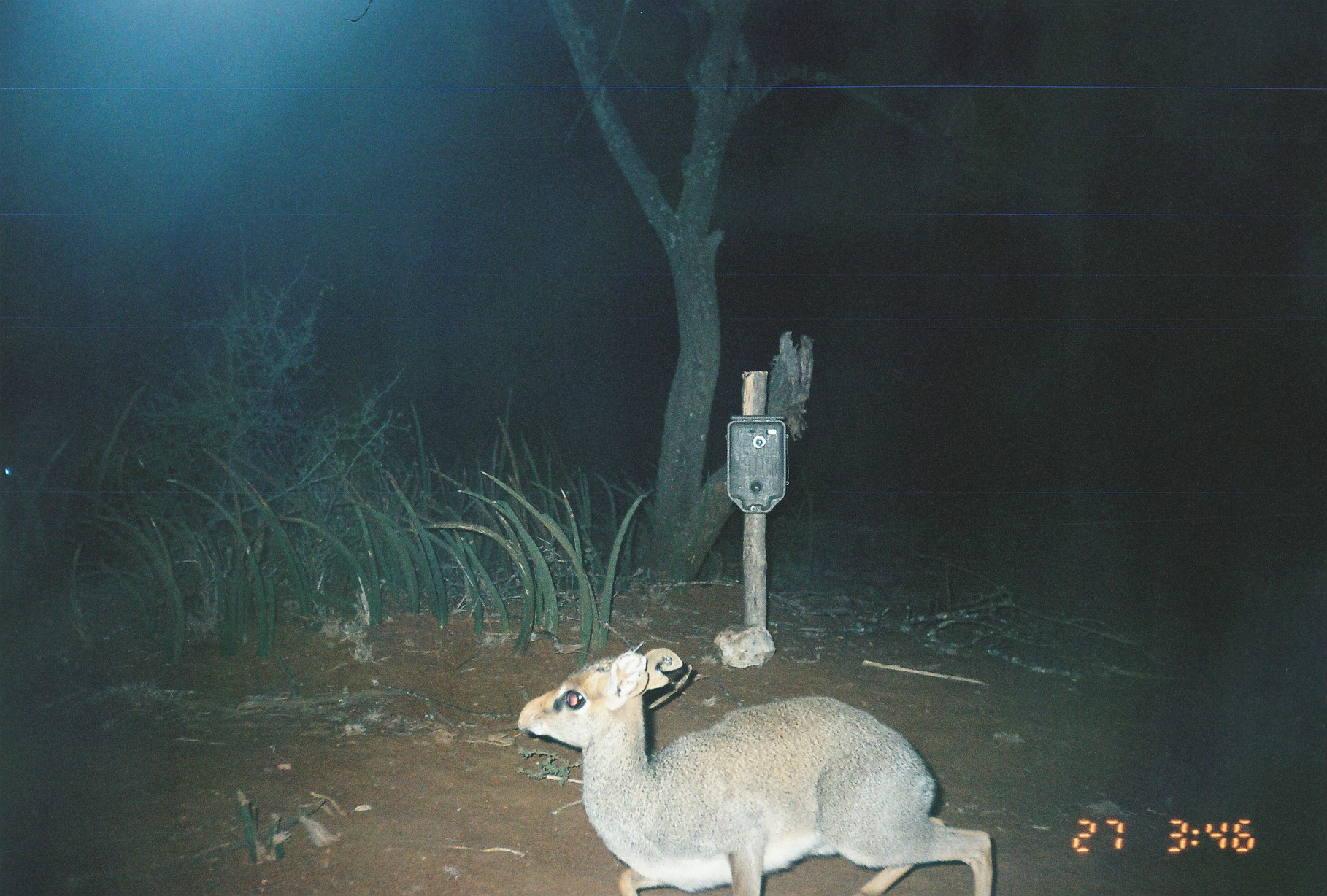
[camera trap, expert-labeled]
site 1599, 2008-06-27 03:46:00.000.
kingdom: Animalia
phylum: Chordata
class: Mammalia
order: Artiodactyla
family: Bovidae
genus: Madoqua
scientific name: Madoqua guentheri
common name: günther's dik-dik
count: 1